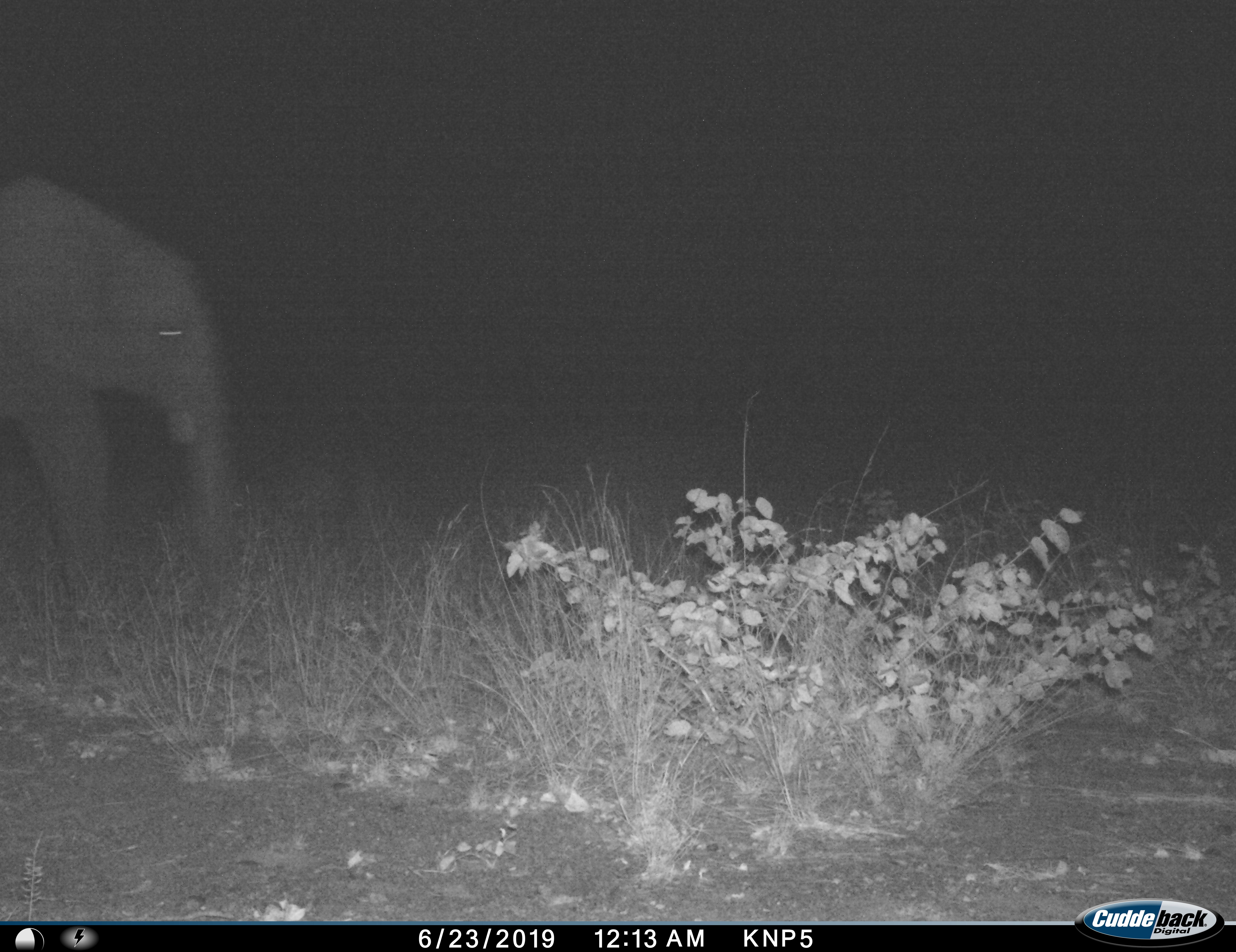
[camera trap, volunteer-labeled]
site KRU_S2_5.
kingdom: Animalia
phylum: Chordata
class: Mammalia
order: Proboscidea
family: Elephantidae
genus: Loxodonta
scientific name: Loxodonta africana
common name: african bush elephant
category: elephant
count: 1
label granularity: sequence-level